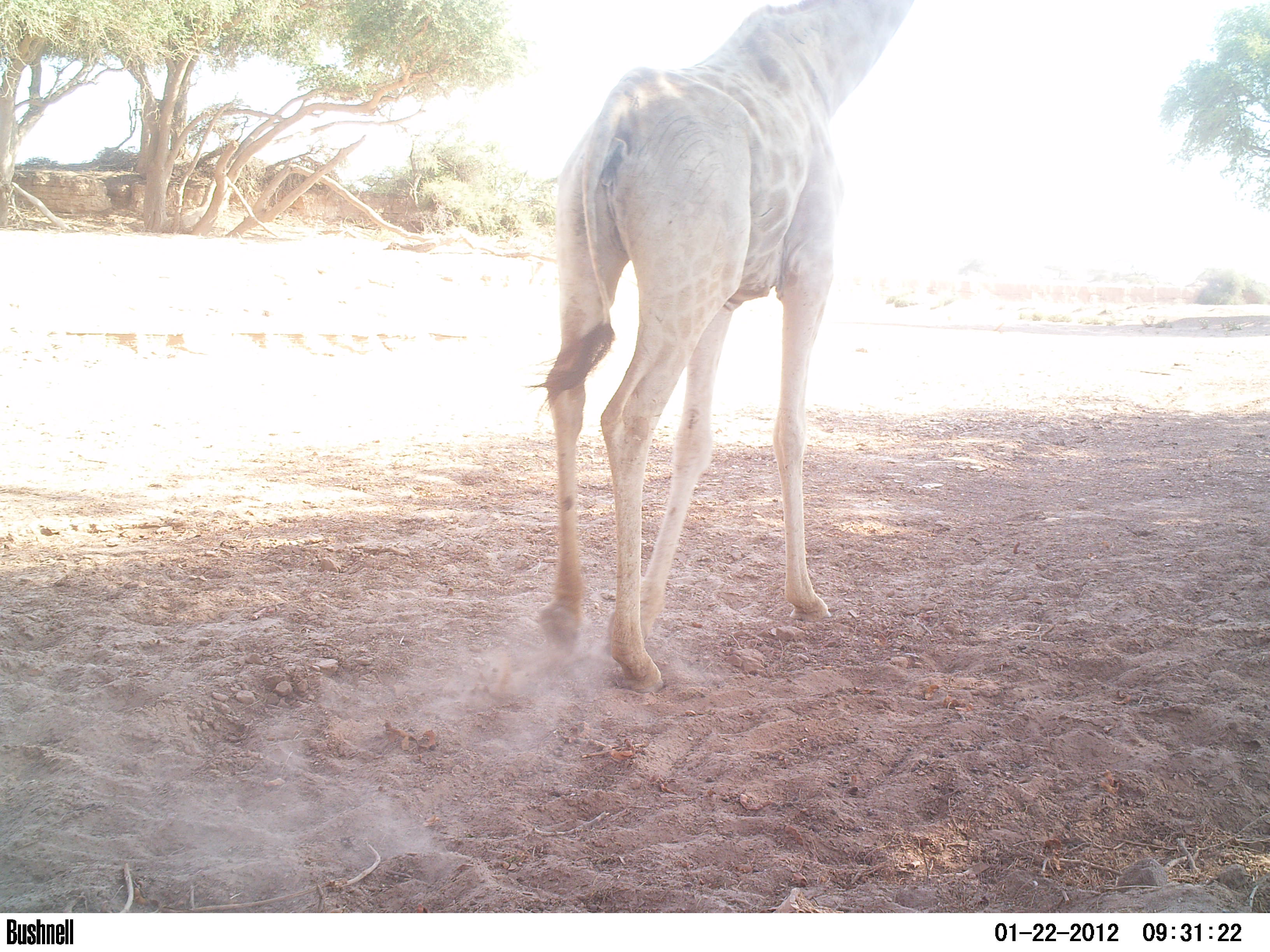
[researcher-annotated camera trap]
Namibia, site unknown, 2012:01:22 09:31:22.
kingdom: Animalia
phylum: Chordata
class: Mammalia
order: Artiodactyla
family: Giraffidae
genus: Giraffa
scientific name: Giraffa camelopardalis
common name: giraffe